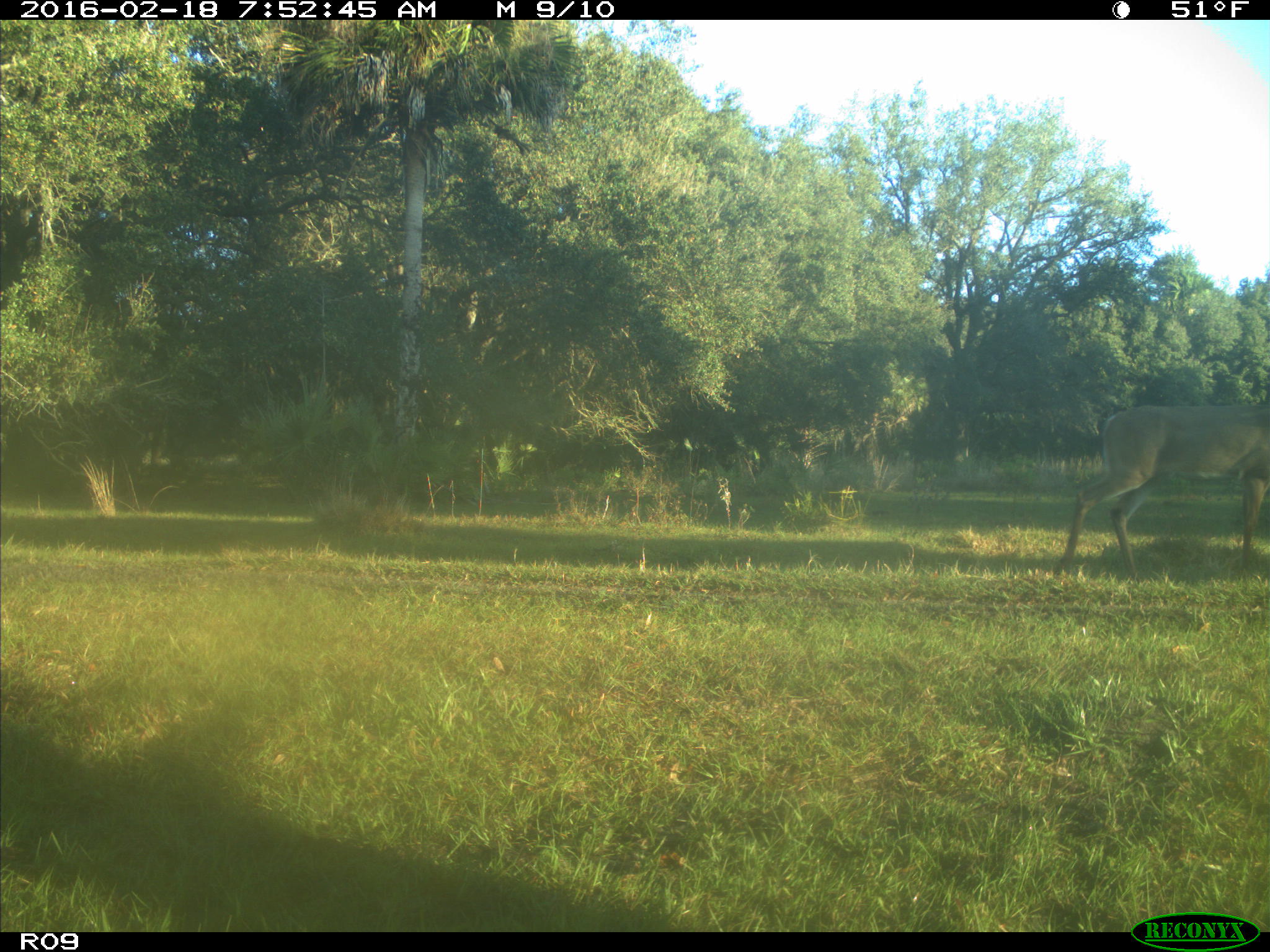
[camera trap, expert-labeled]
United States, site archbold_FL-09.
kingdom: Animalia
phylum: Chordata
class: Mammalia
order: Artiodactyla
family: Cervidae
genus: Odocoileus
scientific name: Odocoileus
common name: deer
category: unidentified deer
Unidentified deer (deer) (Odocoileus).